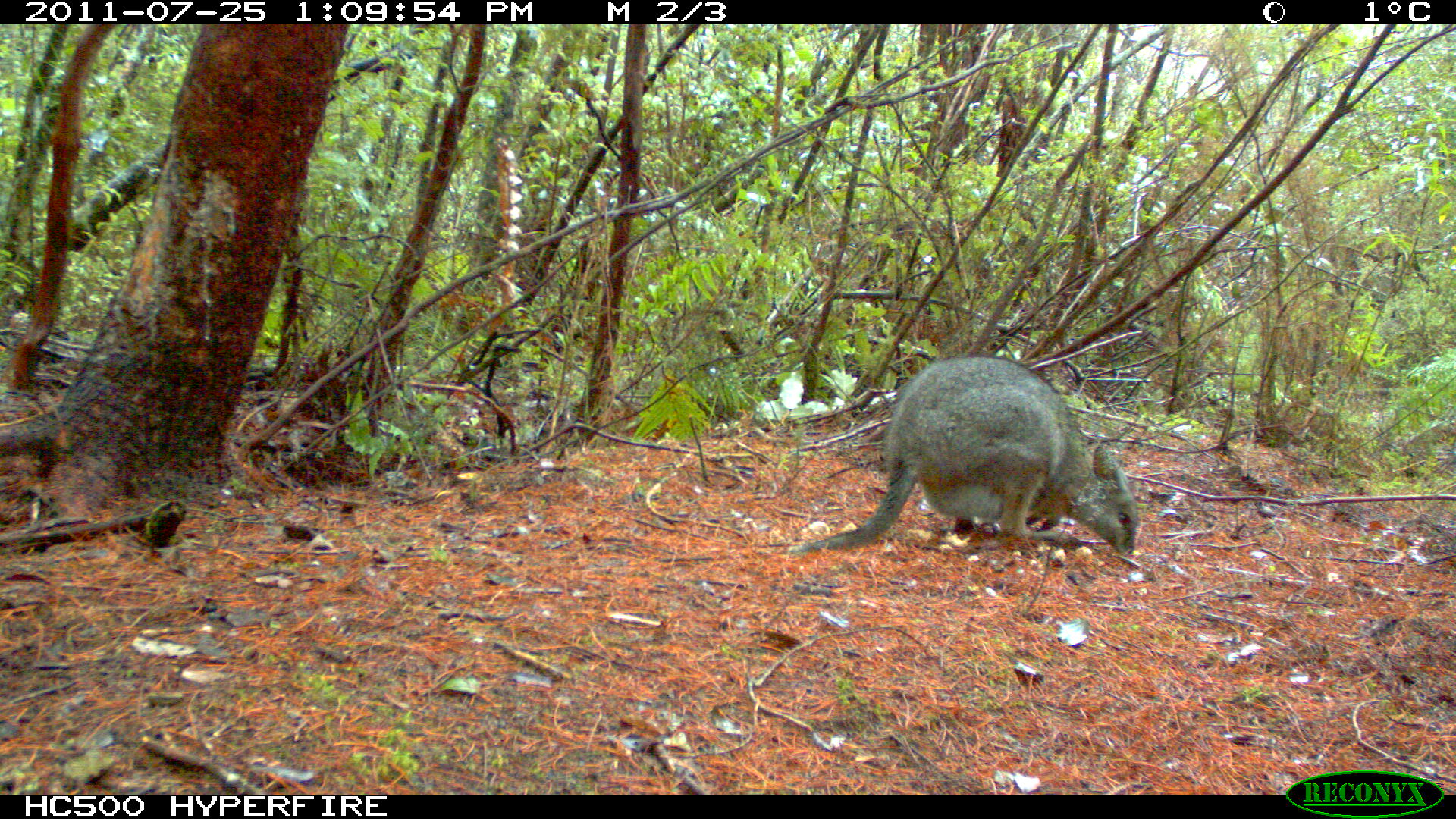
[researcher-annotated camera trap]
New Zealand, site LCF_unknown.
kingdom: Animalia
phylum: Chordata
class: Mammalia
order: Diprotodontia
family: Macropodidae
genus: Notamacropus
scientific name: Notamacropus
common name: wallaby